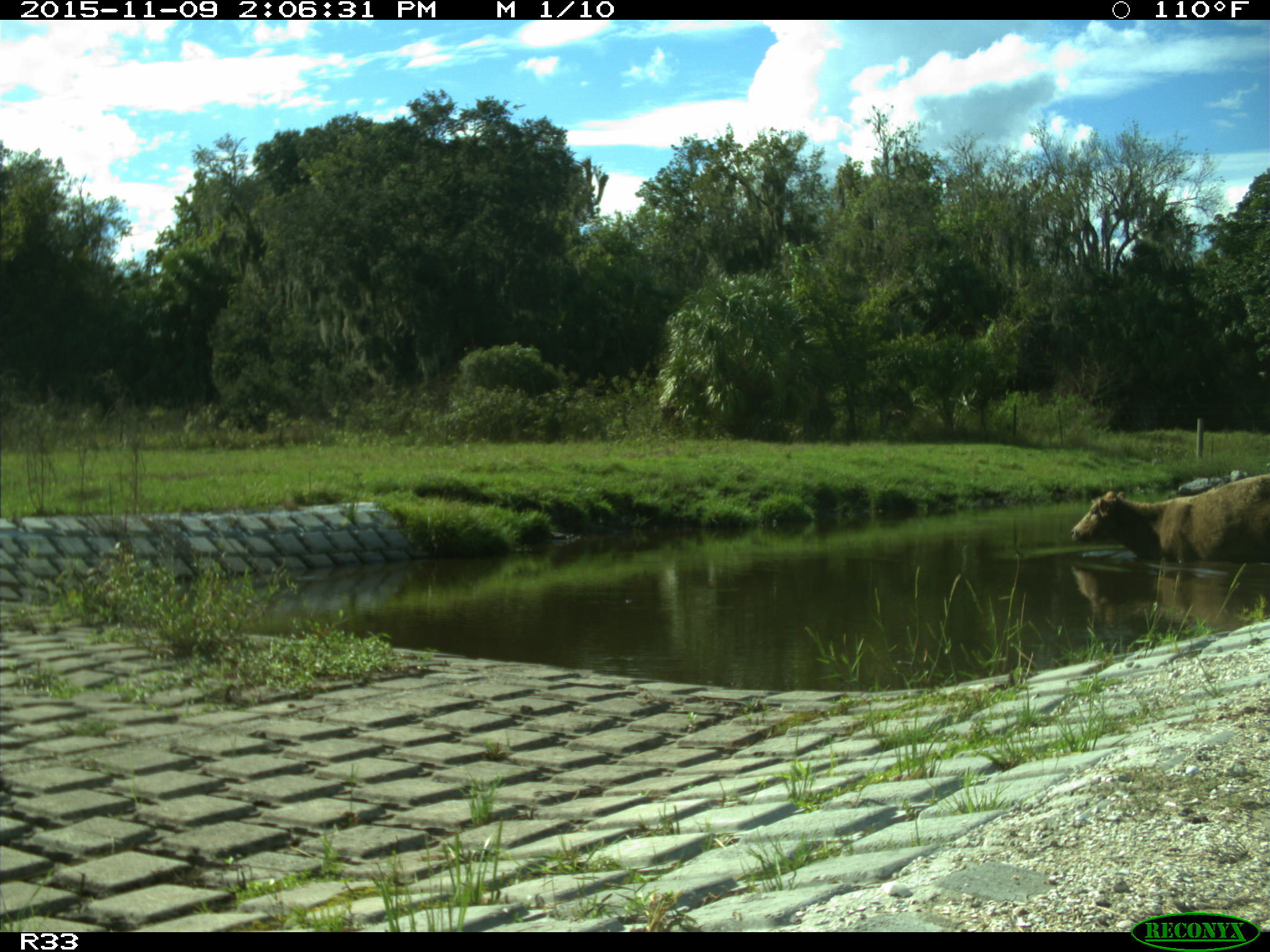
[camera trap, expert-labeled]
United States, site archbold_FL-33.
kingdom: Animalia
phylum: Chordata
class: Mammalia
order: Artiodactyla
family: Bovidae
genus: Bos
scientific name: Bos taurus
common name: domestic cow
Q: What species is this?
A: Bos taurus (domestic cow).